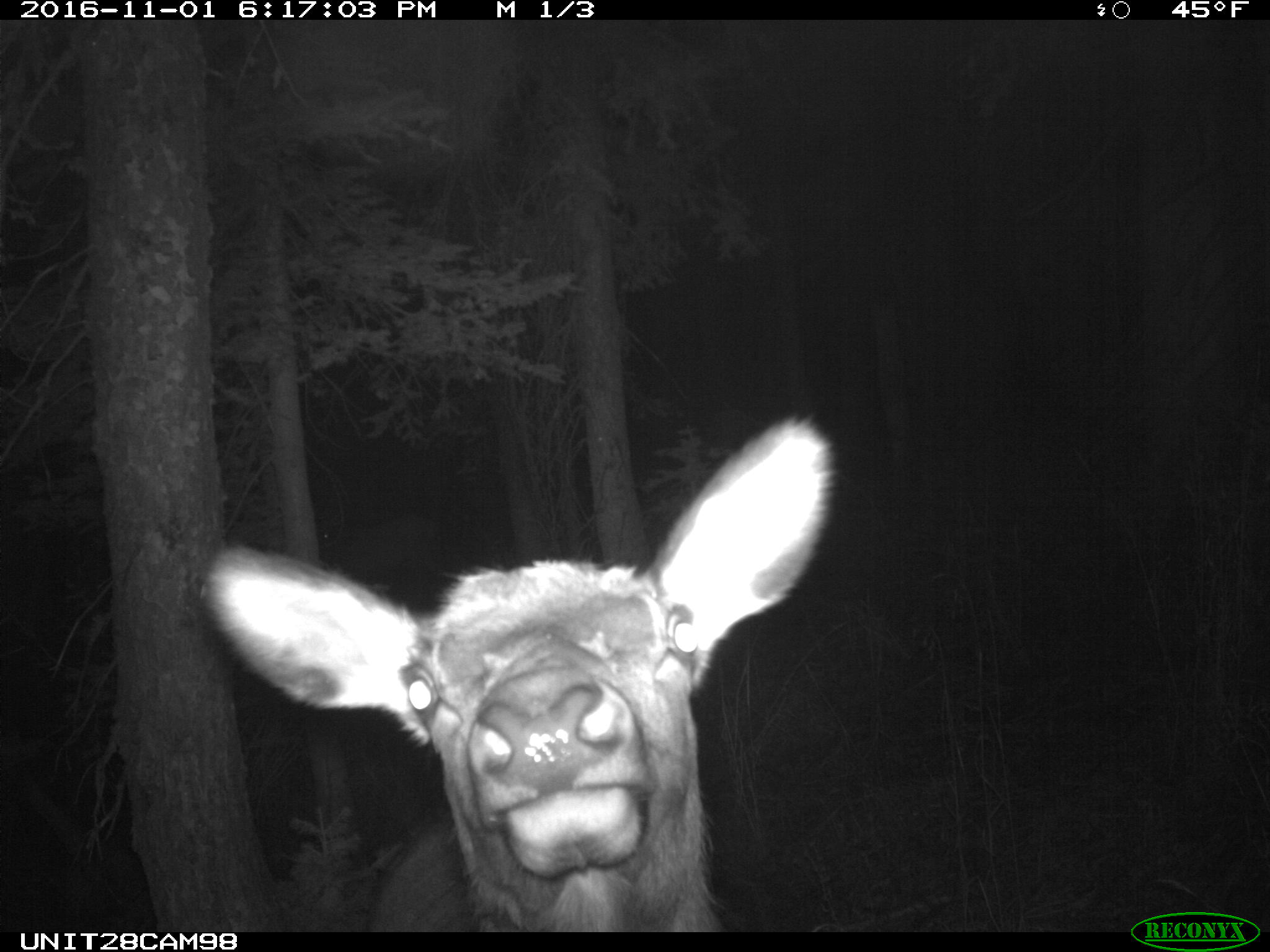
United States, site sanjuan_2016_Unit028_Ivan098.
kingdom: Animalia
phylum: Chordata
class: Mammalia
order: Artiodactyla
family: Cervidae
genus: Cervus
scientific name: Cervus elaphus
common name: red deer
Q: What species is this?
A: Cervus elaphus (red deer).